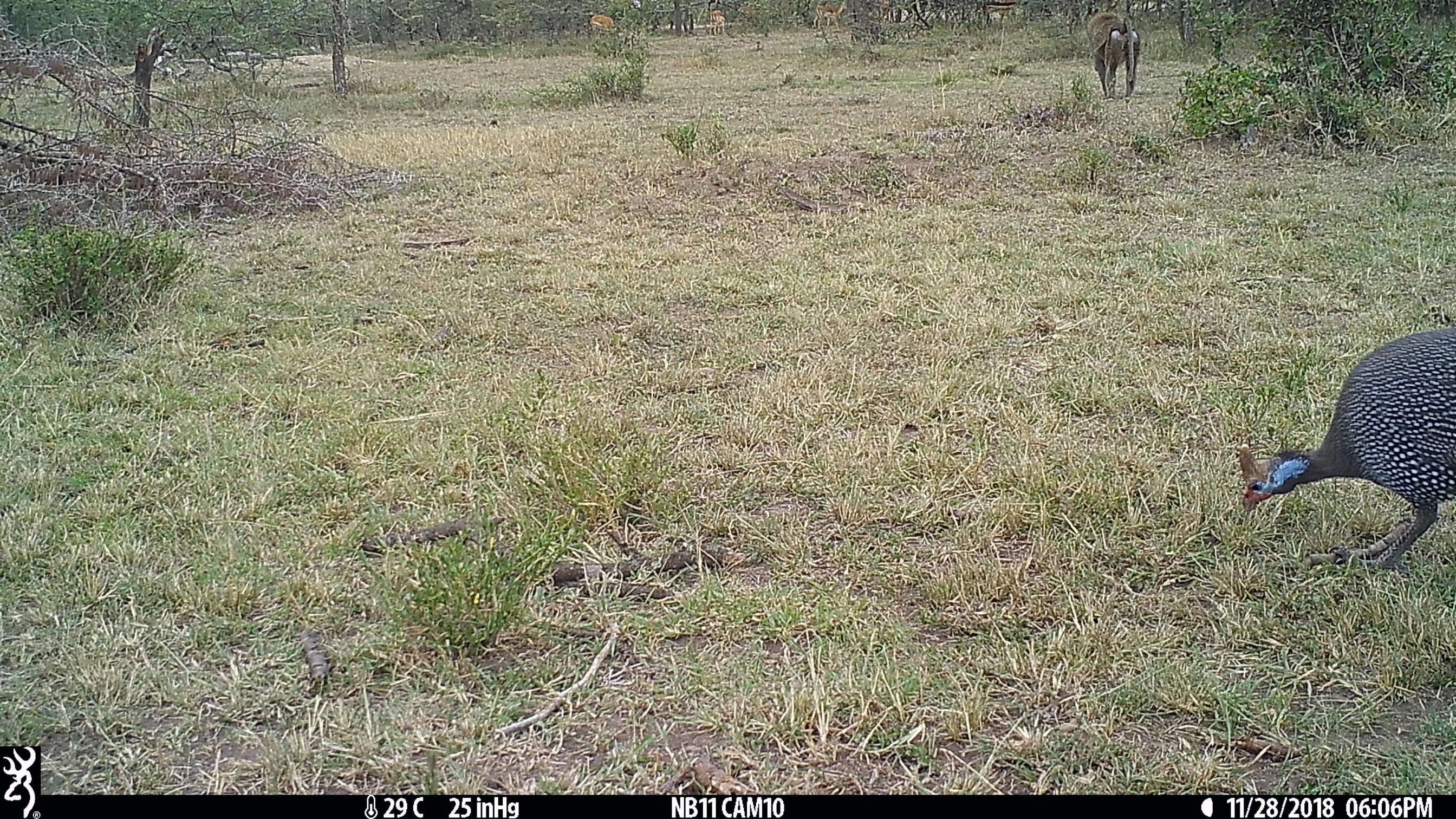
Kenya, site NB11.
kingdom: Animalia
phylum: Chordata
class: Aves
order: Galliformes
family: Numididae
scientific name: Numididae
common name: guineafowl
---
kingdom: Animalia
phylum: Chordata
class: Mammalia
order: Primates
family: Cercopithecidae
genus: Papio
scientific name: Papio anubis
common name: olive baboon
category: baboon